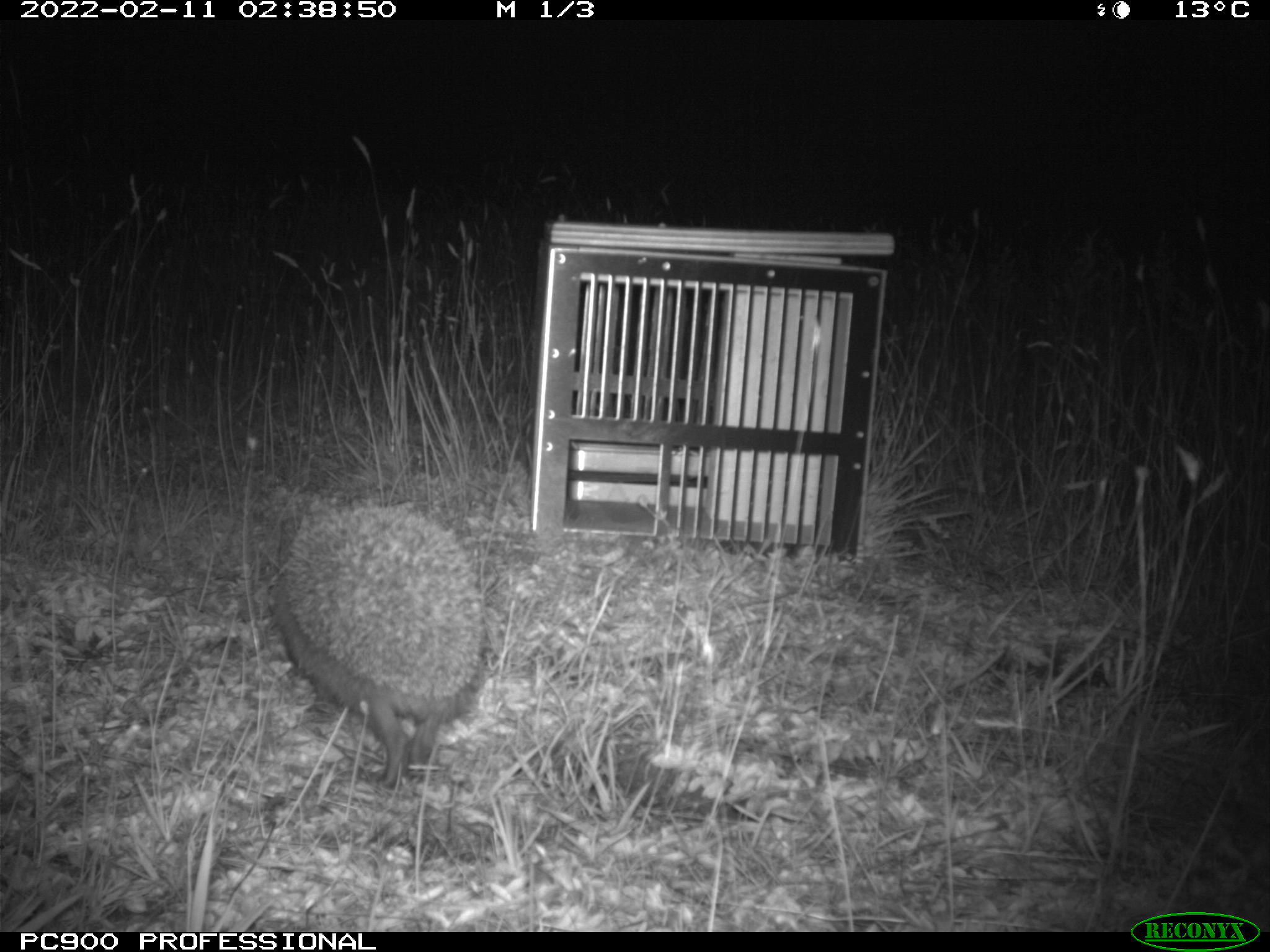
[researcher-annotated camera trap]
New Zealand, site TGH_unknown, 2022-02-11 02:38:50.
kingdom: Animalia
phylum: Chordata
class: Mammalia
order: Eulipotyphla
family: Erinaceidae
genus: Erinaceus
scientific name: Erinaceus europaeus europaeus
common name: european hedgehog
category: hedgehog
Hedgehog (european hedgehog) (Erinaceus europaeus europaeus).